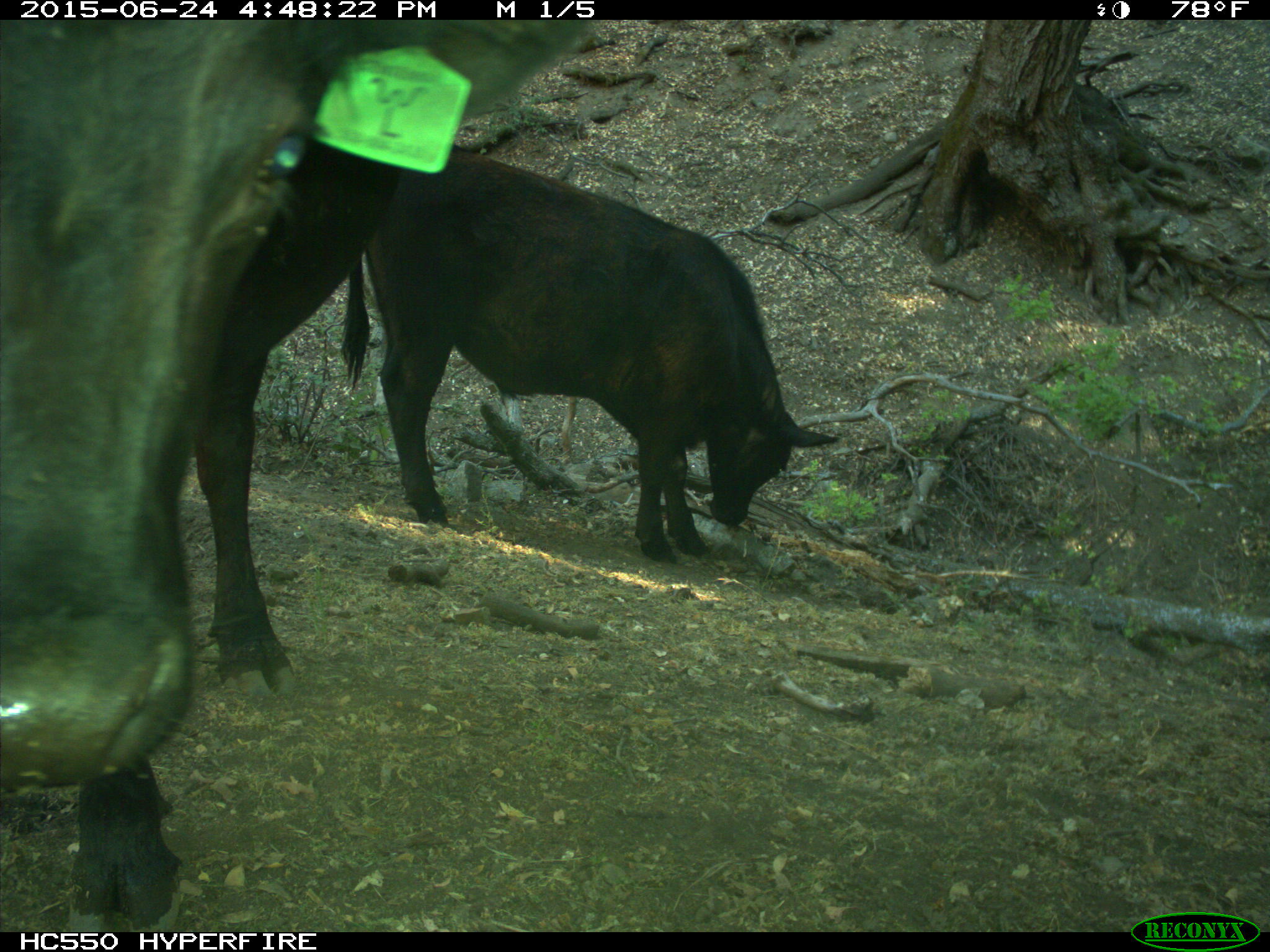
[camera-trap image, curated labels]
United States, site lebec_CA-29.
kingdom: Animalia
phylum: Chordata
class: Mammalia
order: Artiodactyla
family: Bovidae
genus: Bos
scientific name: Bos taurus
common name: domestic cow